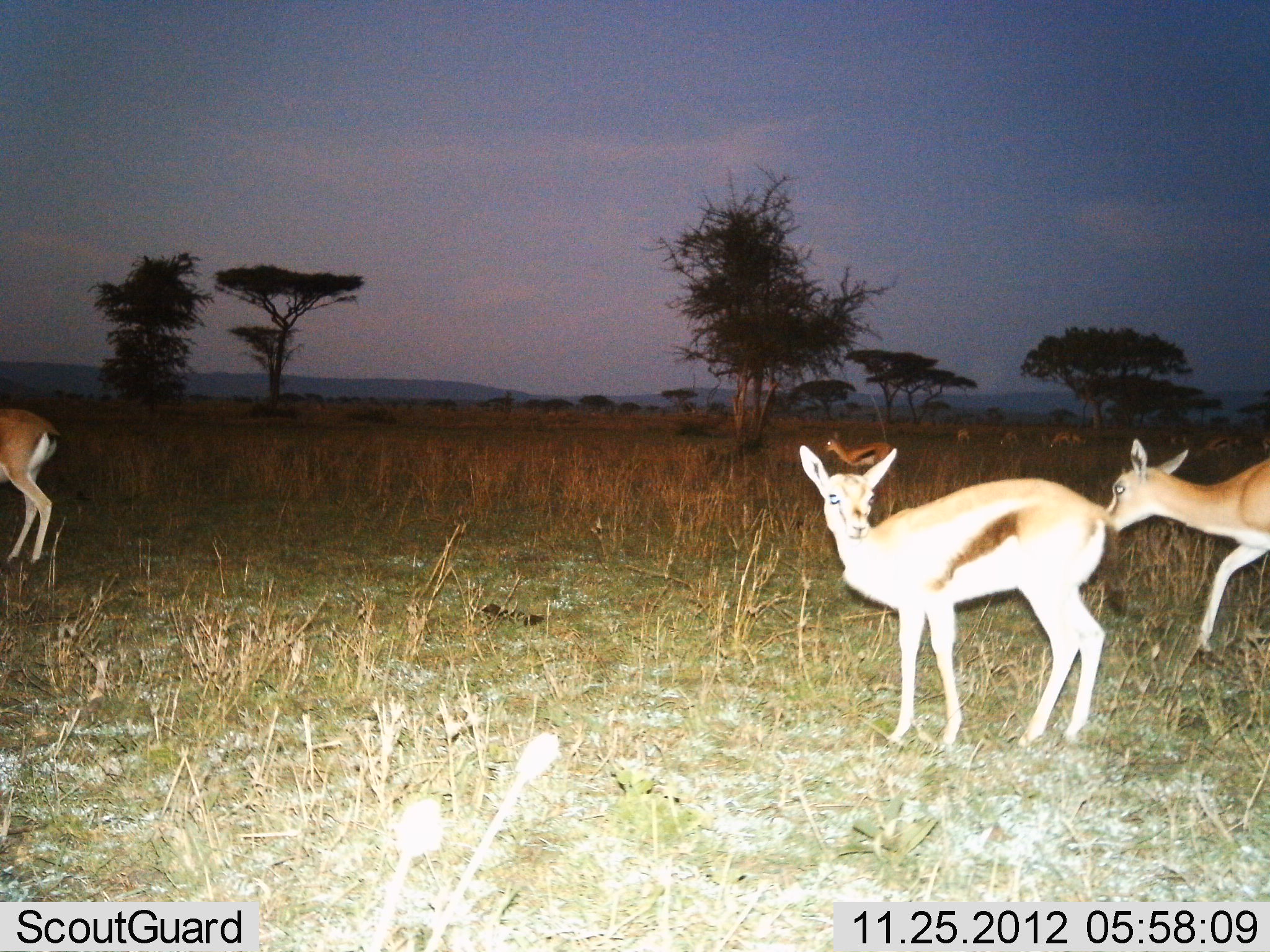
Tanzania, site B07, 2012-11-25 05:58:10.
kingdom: Animalia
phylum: Chordata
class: Mammalia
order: Artiodactyla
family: Bovidae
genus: Eudorcas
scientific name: Eudorcas thomsonii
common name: thomson's gazelle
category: gazellethomsons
Gazellethomsons (thomson's gazelle) (Eudorcas thomsonii), count 10. Behavior (volunteer vote fractions): standing 80%, resting 0%, moving 60%, interacting 0%. Young present (vote fraction): 0%. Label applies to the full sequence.